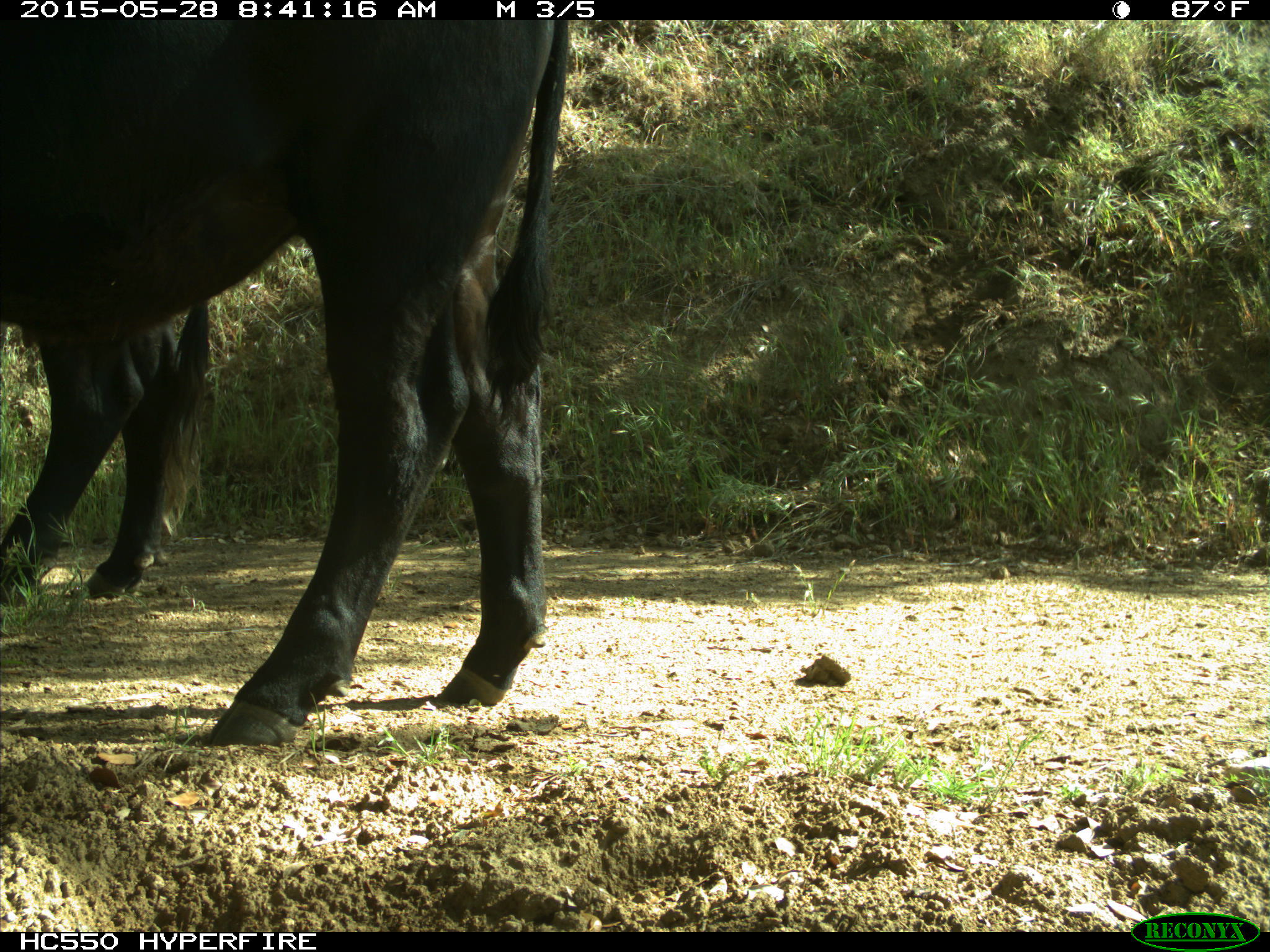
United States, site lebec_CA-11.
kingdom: Animalia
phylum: Chordata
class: Mammalia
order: Artiodactyla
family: Bovidae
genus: Bos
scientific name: Bos taurus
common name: domestic cow